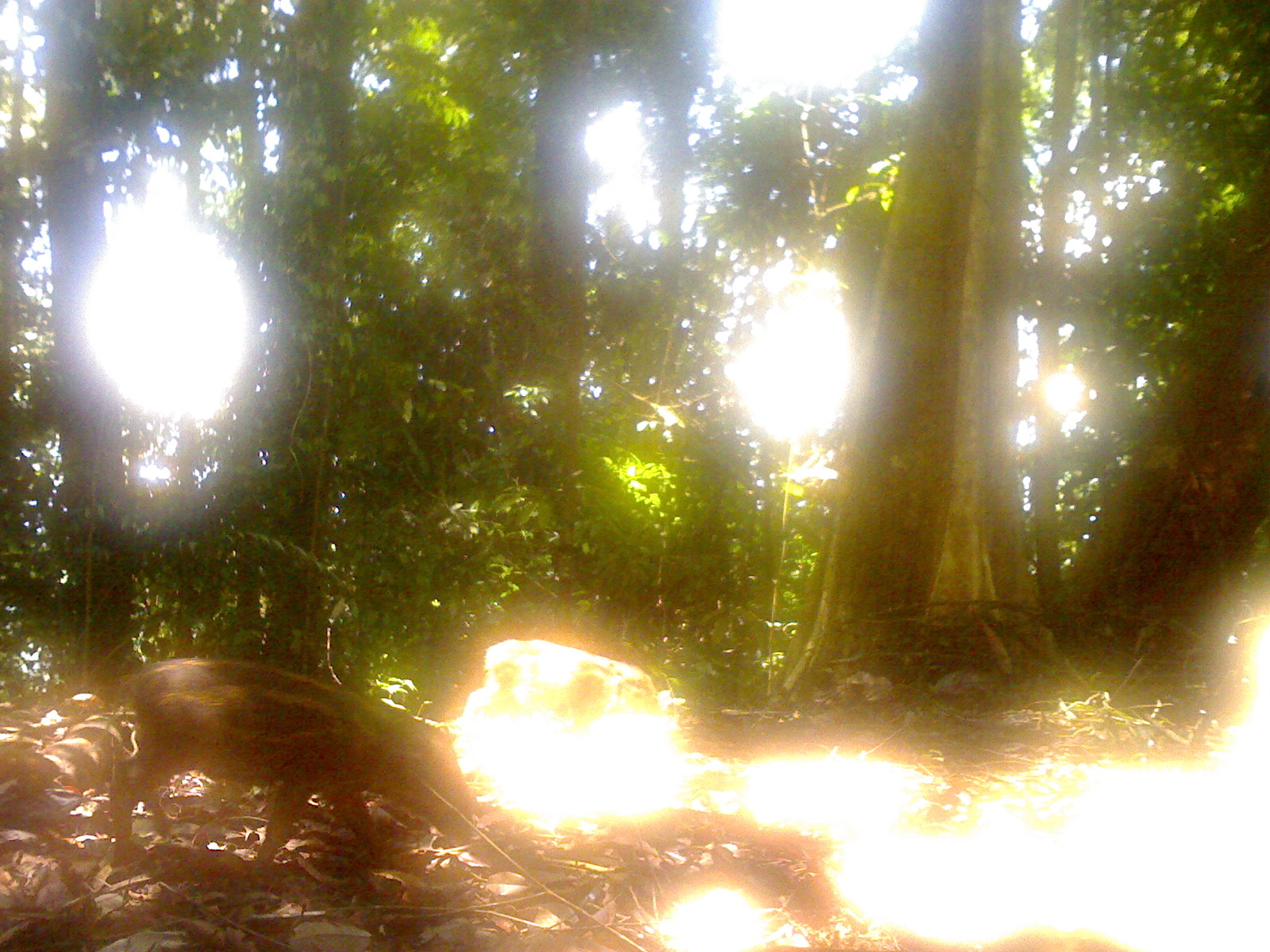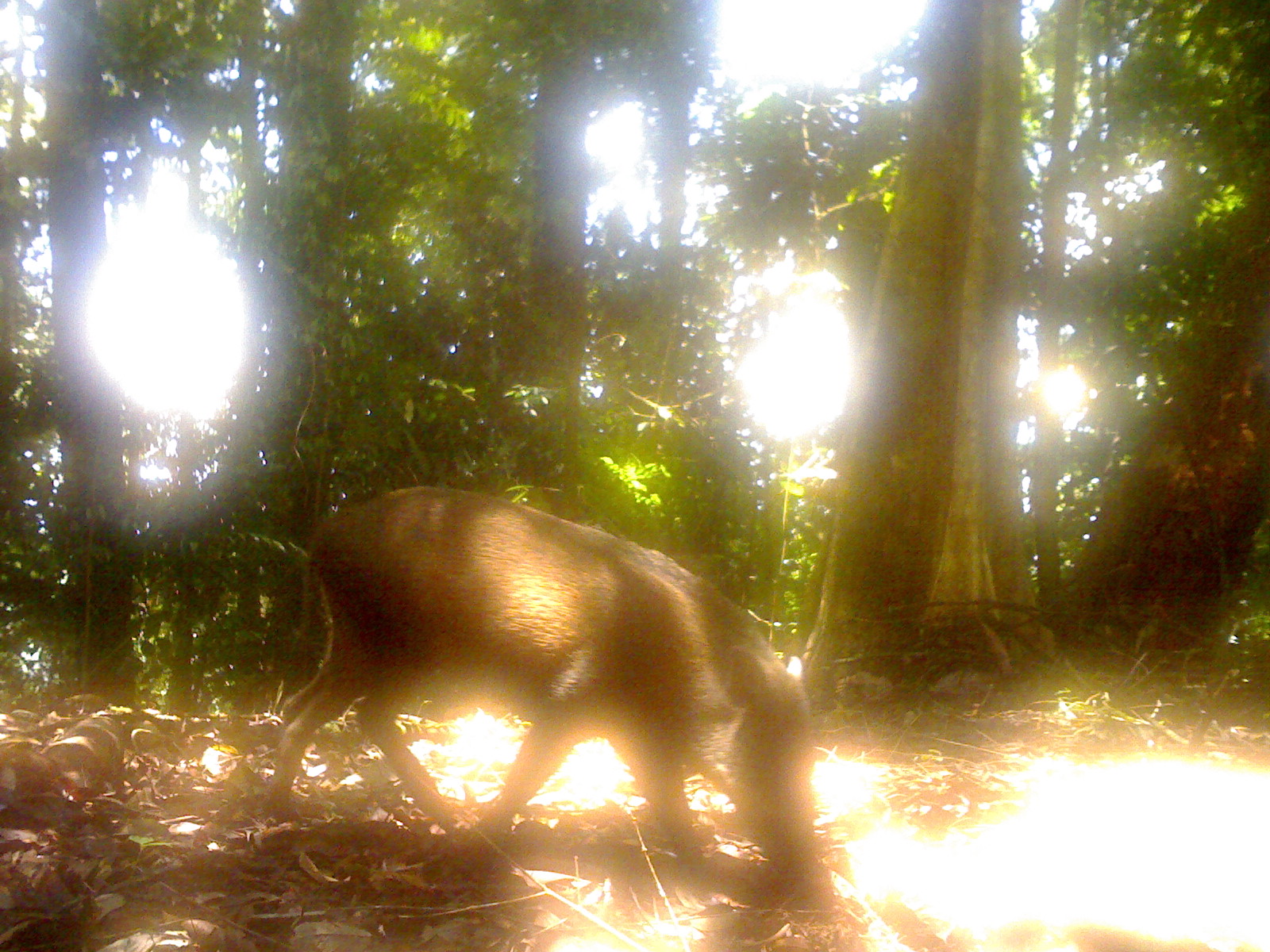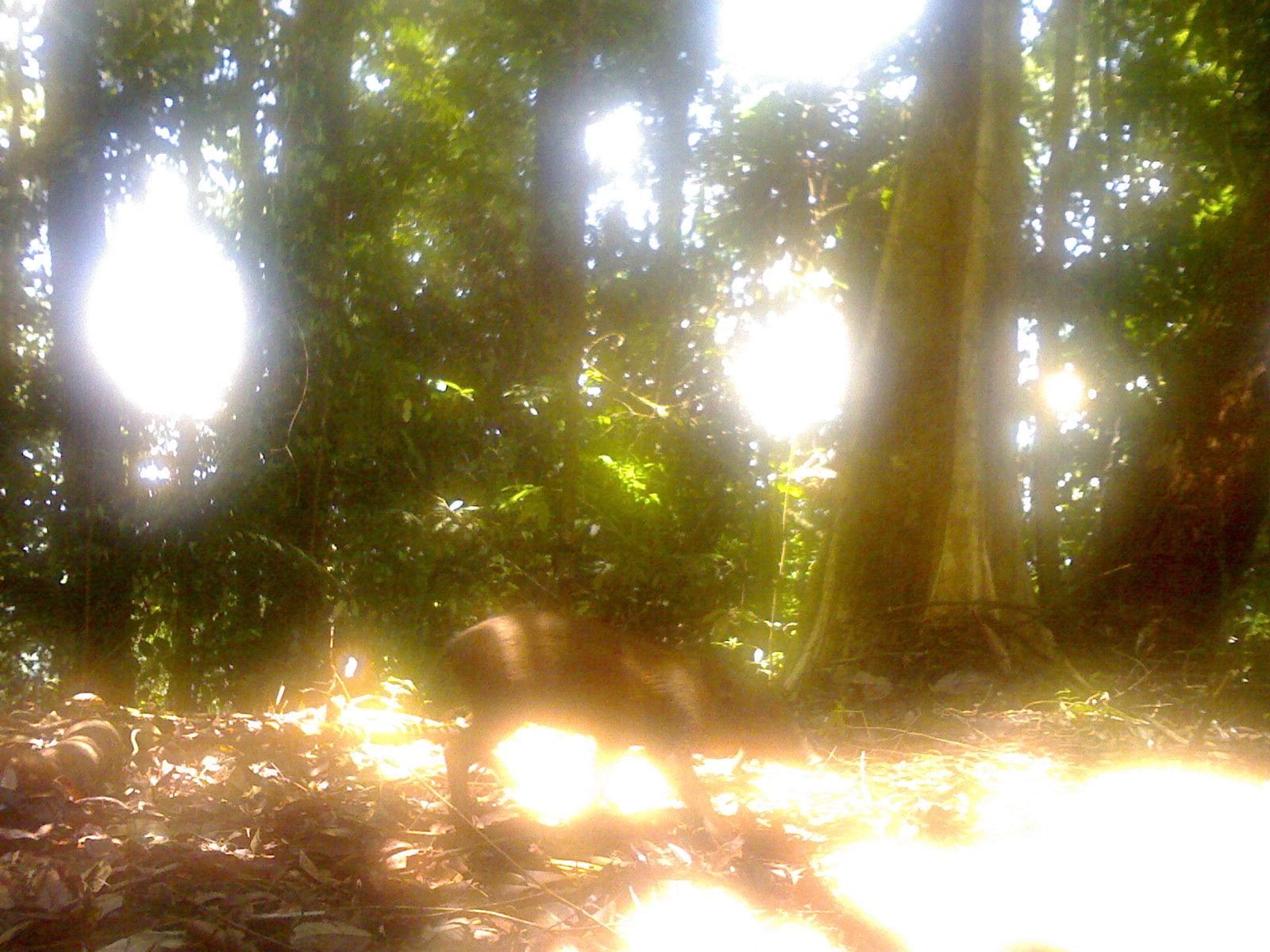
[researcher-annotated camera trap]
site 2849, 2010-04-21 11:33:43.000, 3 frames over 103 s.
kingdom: Animalia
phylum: Chordata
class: Mammalia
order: Artiodactyla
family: Suidae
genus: Sus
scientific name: Sus scrofa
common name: wild boar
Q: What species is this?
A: Sus scrofa (wild boar).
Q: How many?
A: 1.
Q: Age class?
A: Juvenile.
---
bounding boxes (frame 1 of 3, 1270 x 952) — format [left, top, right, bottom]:
sus scrofa: [106, 654, 481, 869]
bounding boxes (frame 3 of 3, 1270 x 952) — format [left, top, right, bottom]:
sus scrofa: [443, 608, 810, 832]